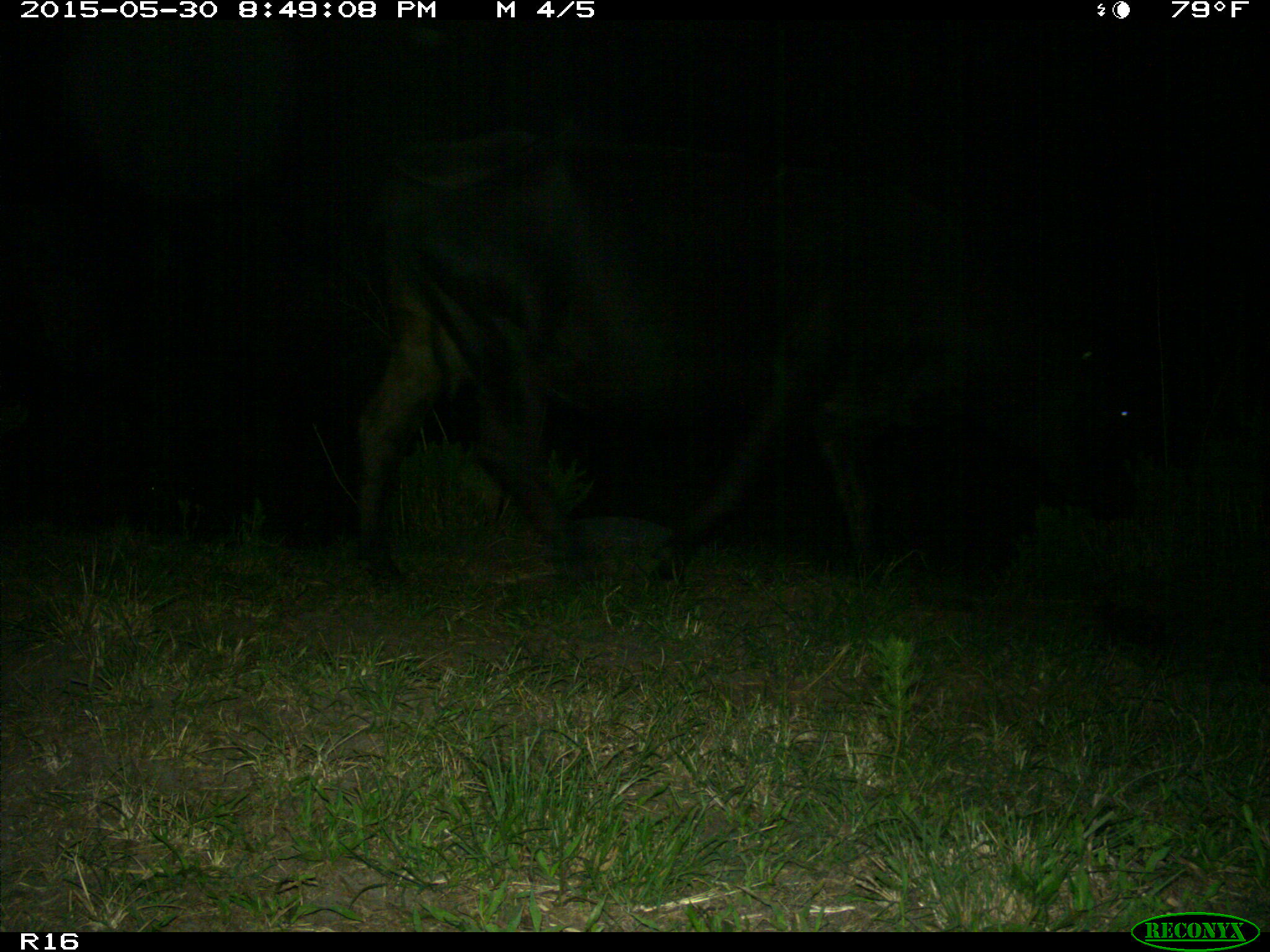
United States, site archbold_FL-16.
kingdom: Animalia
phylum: Chordata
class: Mammalia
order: Artiodactyla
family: Bovidae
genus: Bos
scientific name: Bos taurus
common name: domestic cow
Bos taurus (domestic cow).